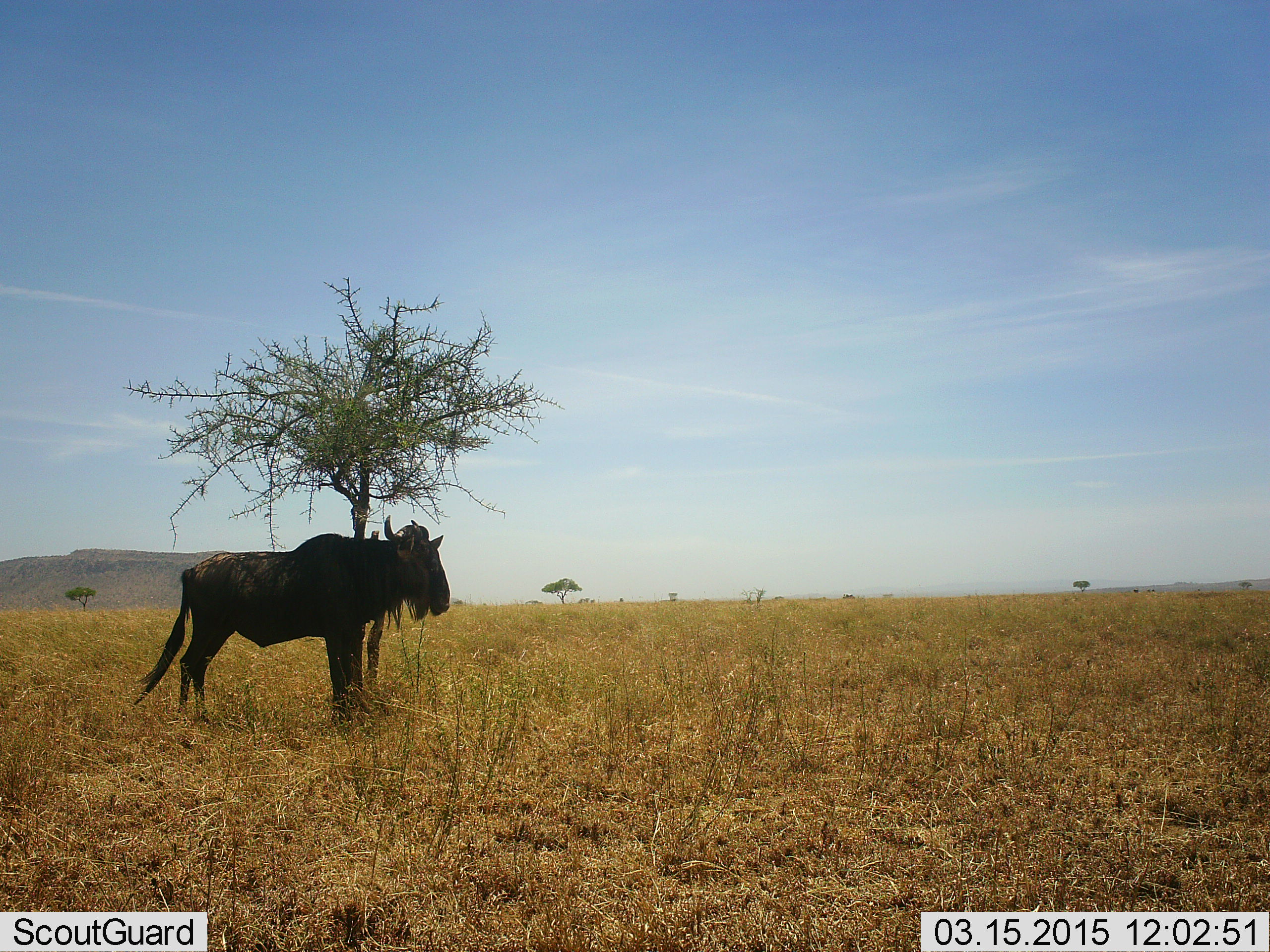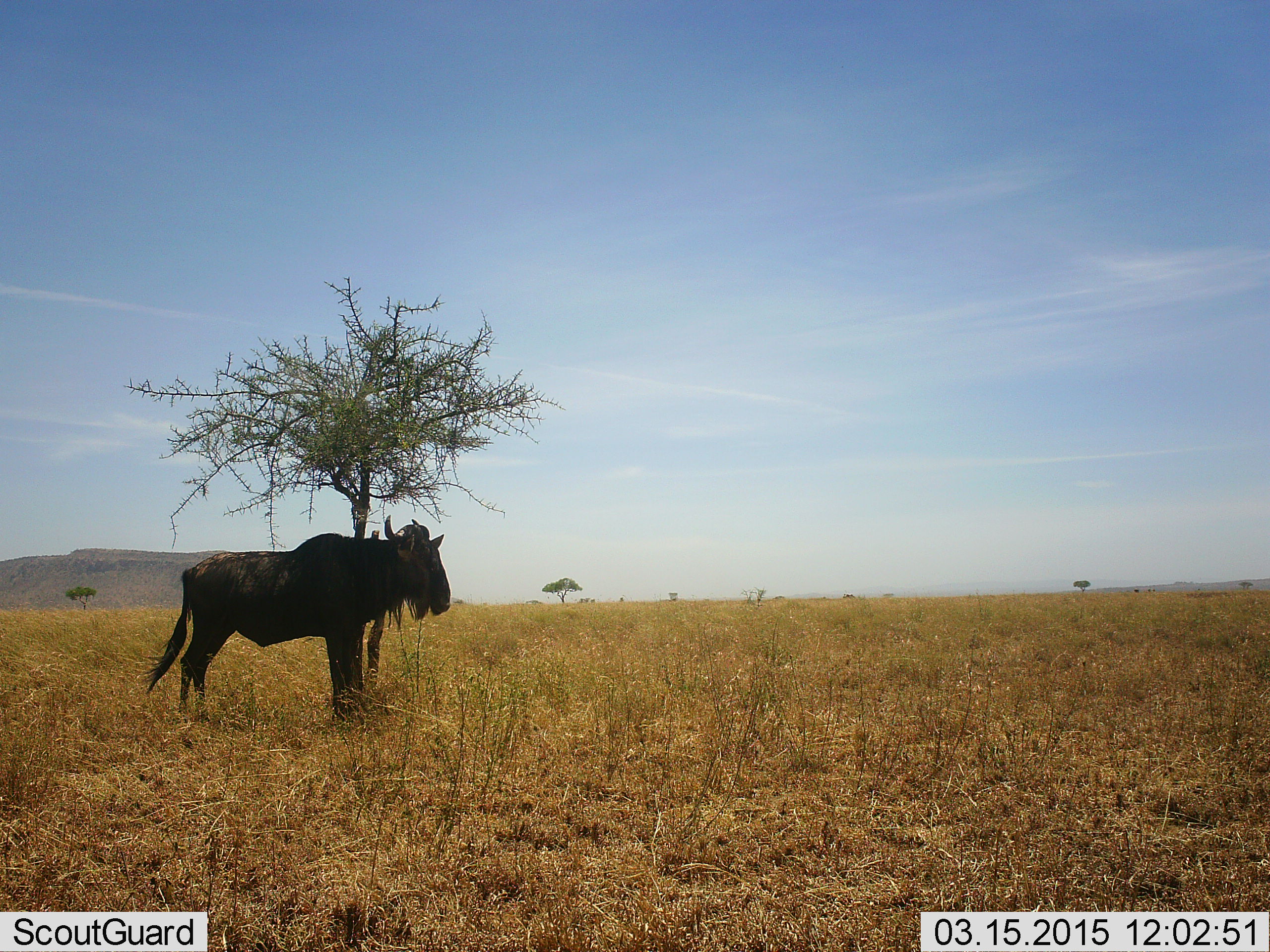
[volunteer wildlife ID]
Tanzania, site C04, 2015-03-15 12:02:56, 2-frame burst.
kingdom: Animalia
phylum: Chordata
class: Mammalia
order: Artiodactyla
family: Bovidae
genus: Connochaetes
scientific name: Connochaetes taurinus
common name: blue wildebeest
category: wildebeest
Wildebeest (blue wildebeest) (Connochaetes taurinus), count 1. Behavior (volunteer vote fractions): standing 100%, resting 0%, moving 0%, interacting 0%. Young present (vote fraction): 0%. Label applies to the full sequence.